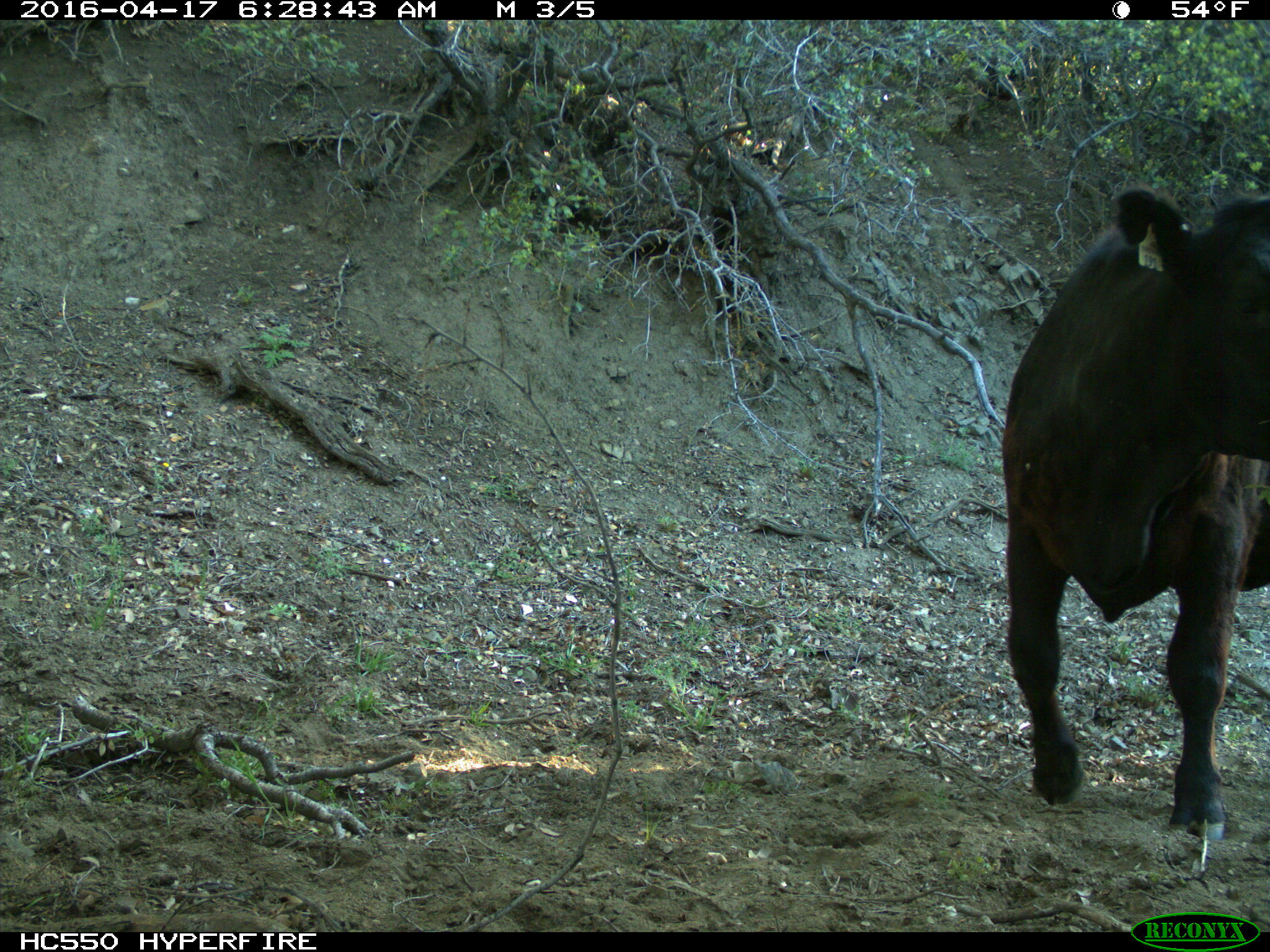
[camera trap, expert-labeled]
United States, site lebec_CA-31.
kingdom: Animalia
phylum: Chordata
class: Mammalia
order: Artiodactyla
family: Bovidae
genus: Bos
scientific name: Bos taurus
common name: domestic cow